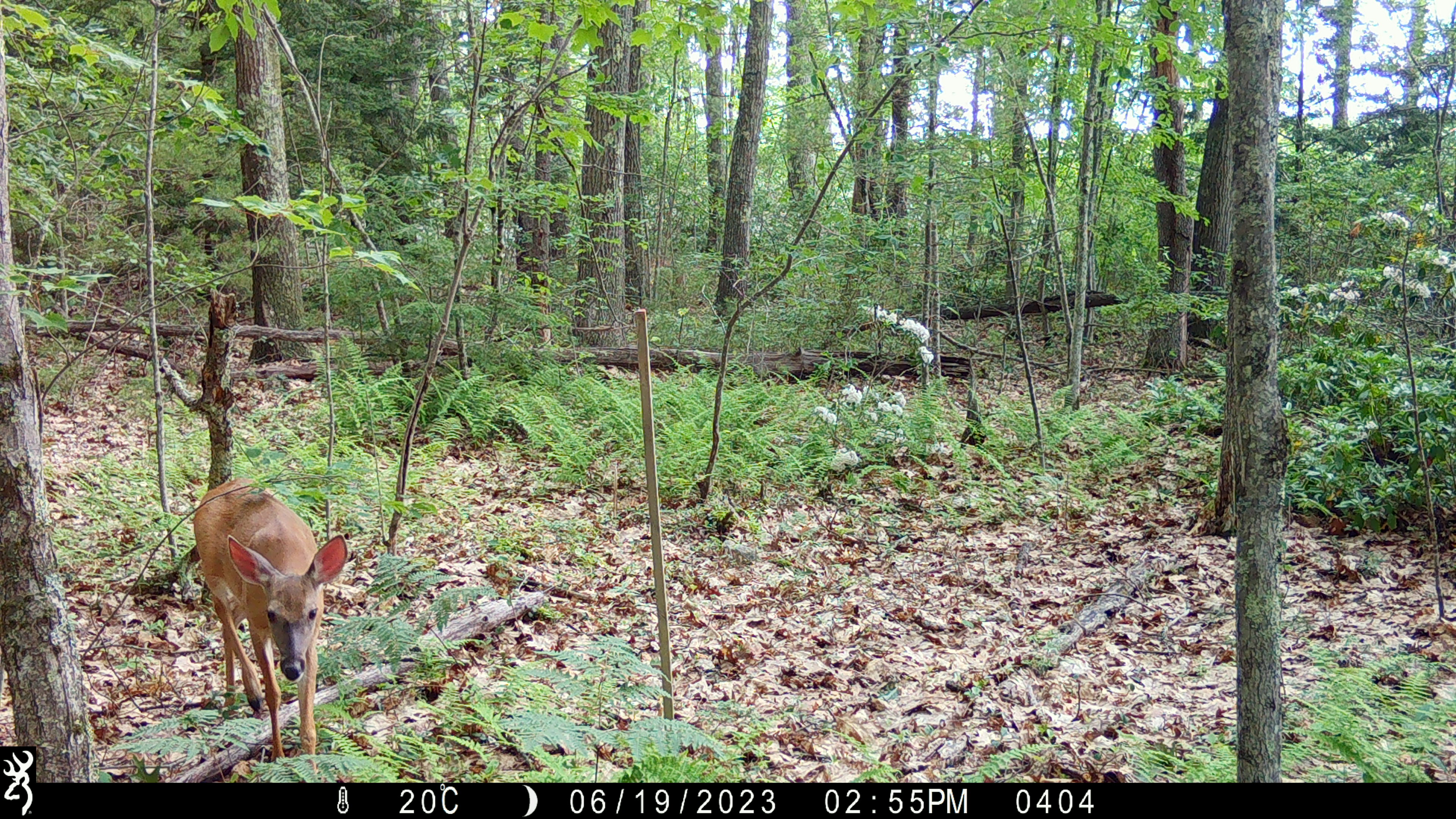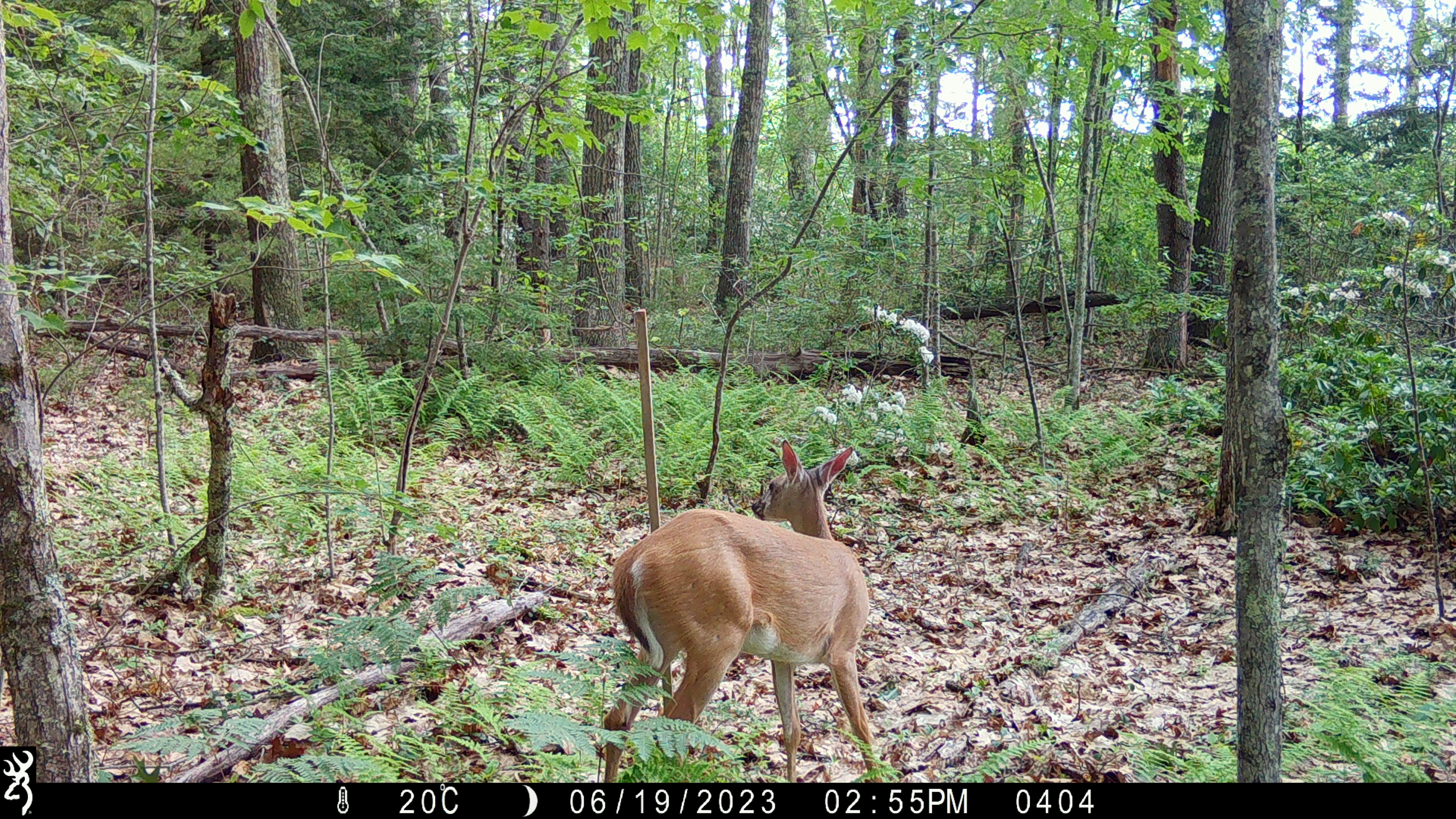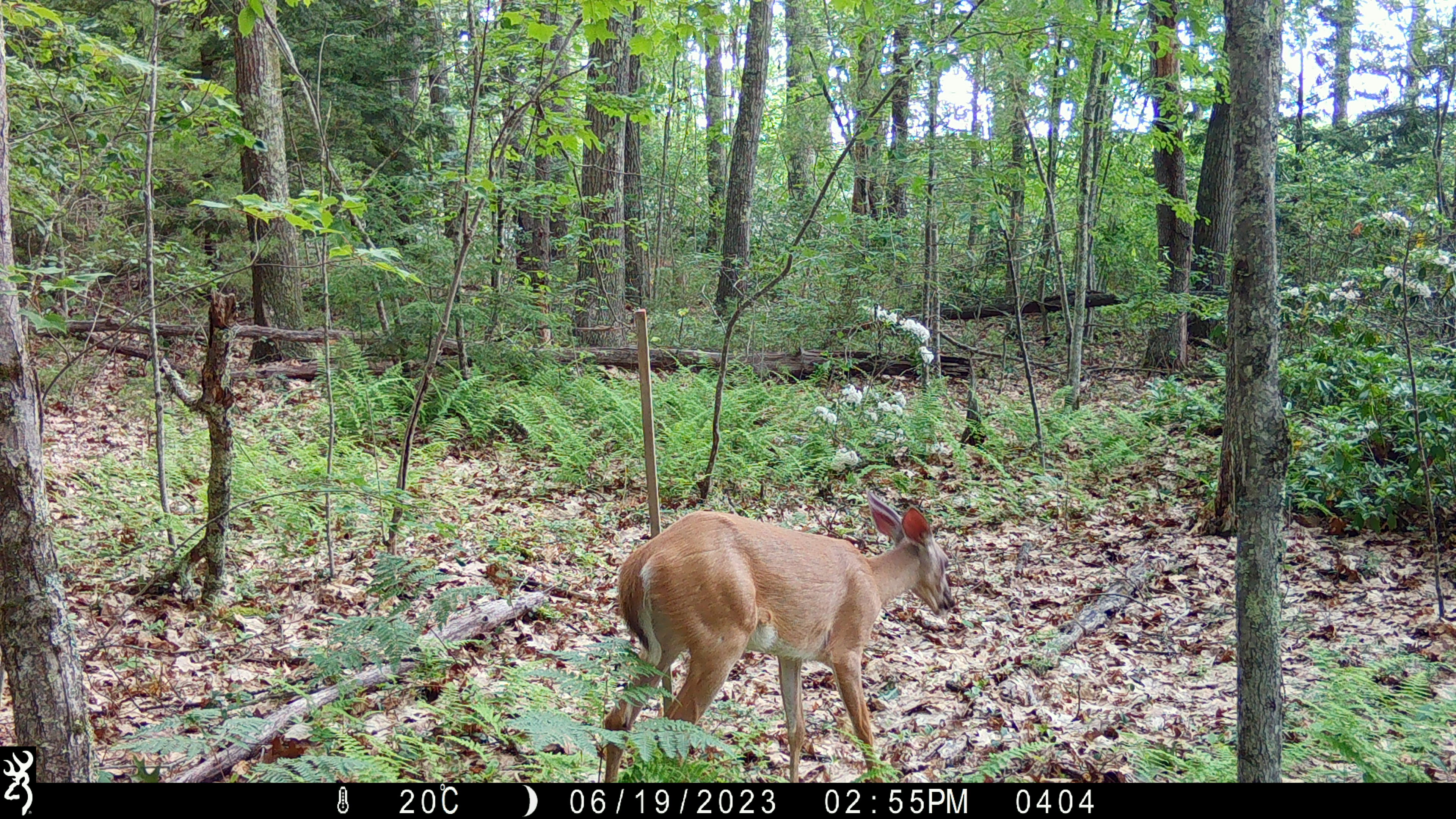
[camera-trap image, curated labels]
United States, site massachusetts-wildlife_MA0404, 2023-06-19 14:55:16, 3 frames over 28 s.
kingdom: Animalia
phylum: Chordata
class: Mammalia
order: Artiodactyla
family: Cervidae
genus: Odocoileus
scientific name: Odocoileus virginianus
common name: white-tailed deer